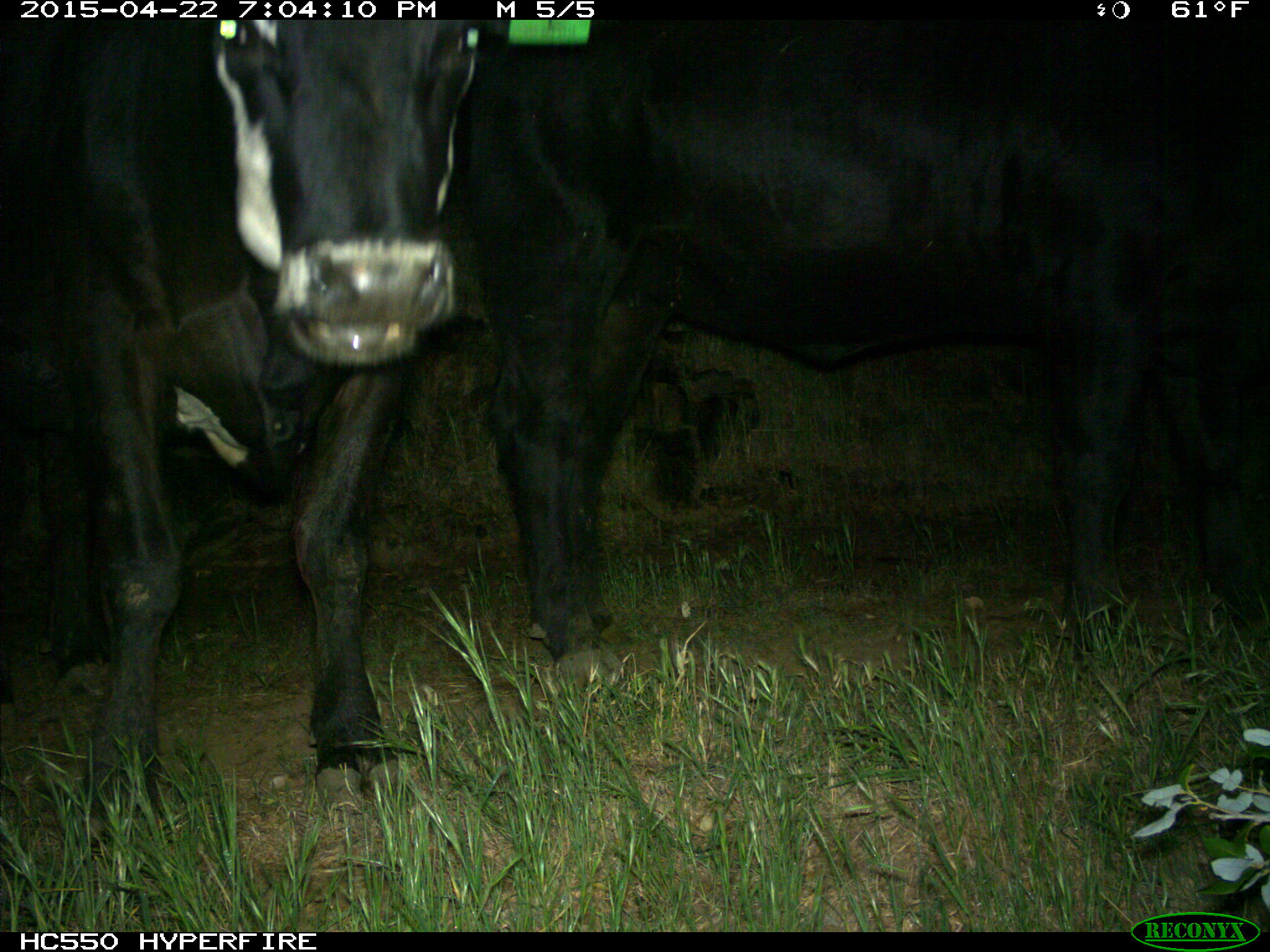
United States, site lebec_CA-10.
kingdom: Animalia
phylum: Chordata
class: Mammalia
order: Artiodactyla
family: Bovidae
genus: Bos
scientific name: Bos taurus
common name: domestic cow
Bos taurus (domestic cow).